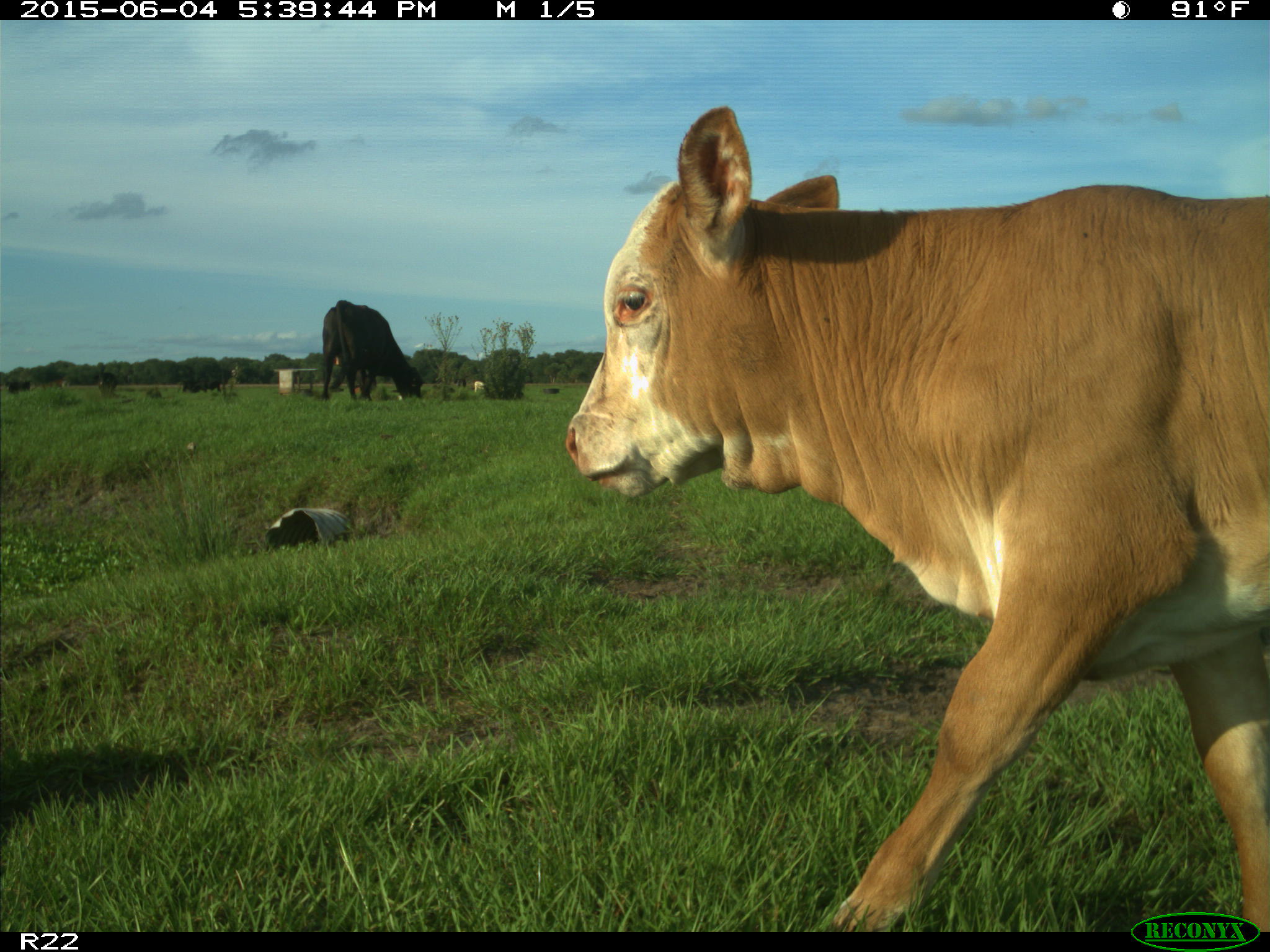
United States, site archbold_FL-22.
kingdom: Animalia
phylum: Chordata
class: Mammalia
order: Artiodactyla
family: Bovidae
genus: Bos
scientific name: Bos taurus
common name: domestic cow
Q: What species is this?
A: Bos taurus (domestic cow).